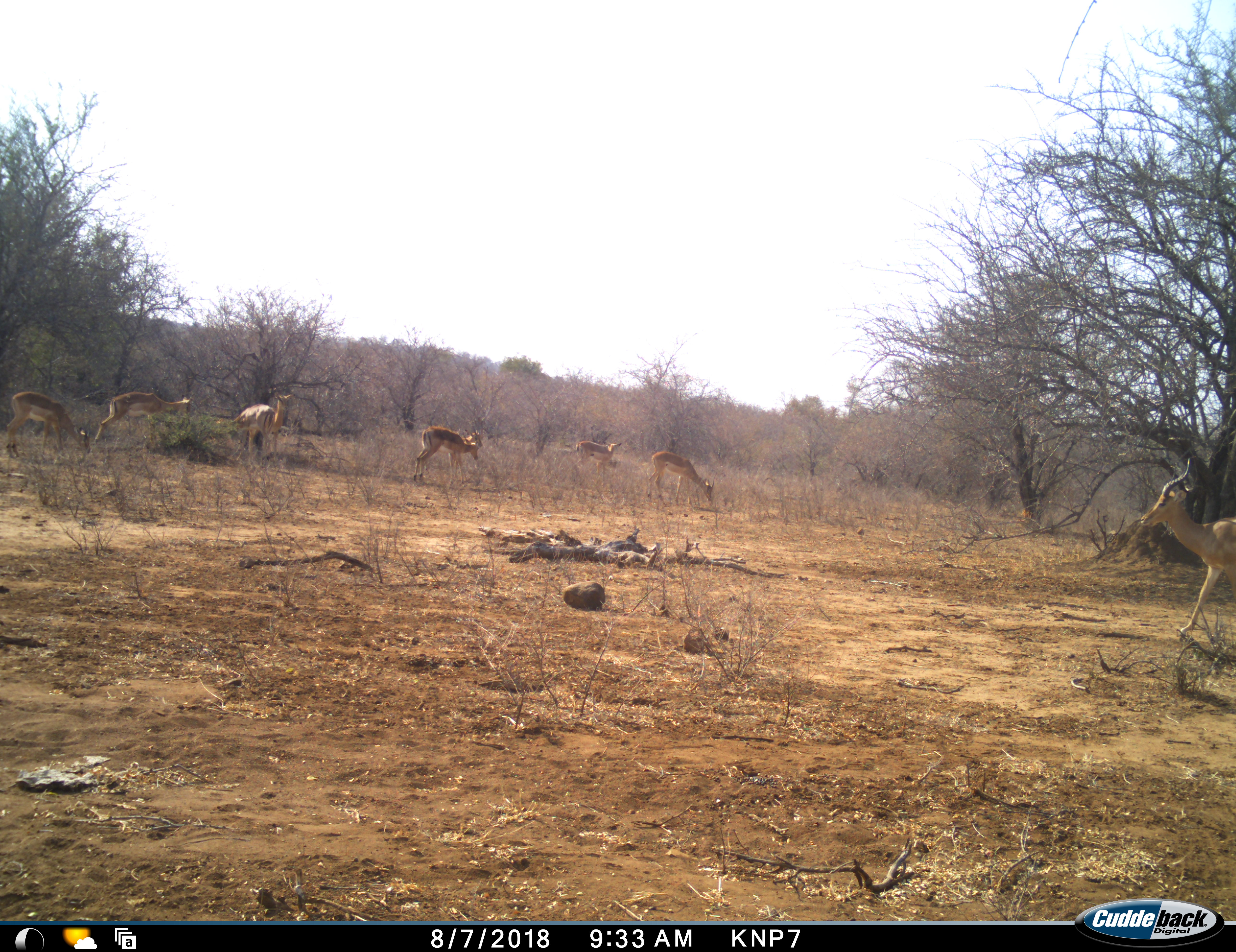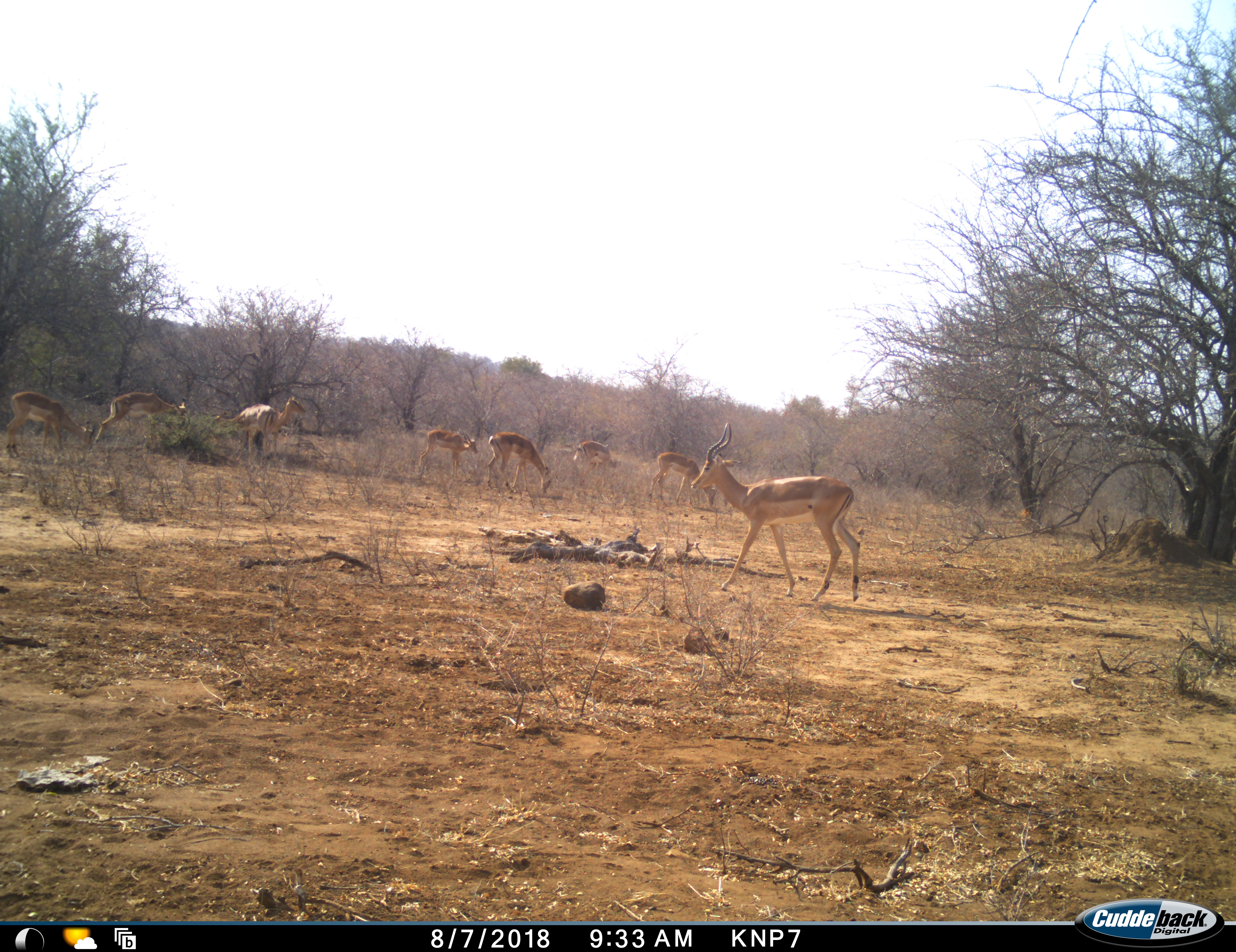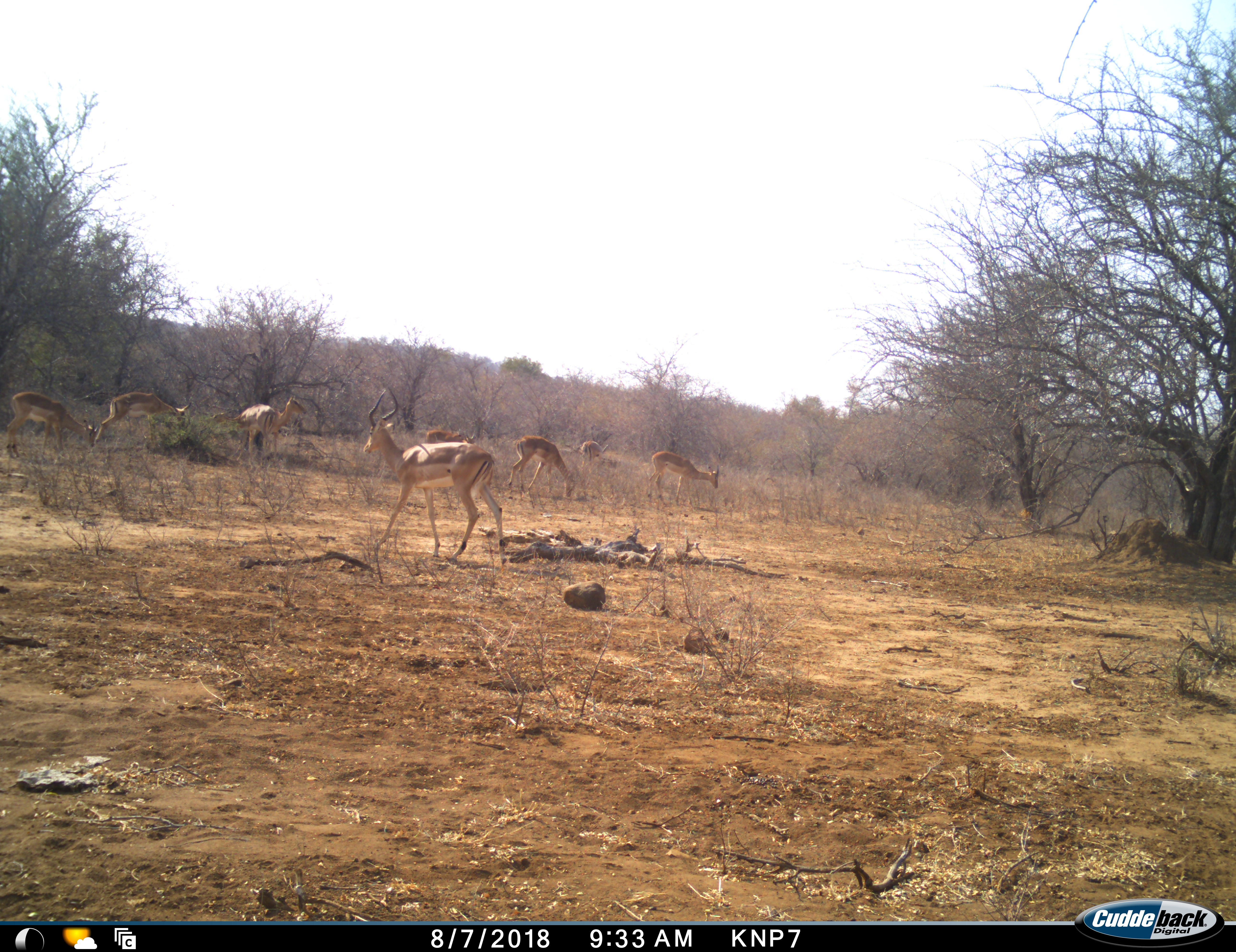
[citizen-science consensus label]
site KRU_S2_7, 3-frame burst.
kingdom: Animalia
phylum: Chordata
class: Mammalia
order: Artiodactyla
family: Bovidae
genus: Aepyceros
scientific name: Aepyceros melampus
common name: impala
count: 8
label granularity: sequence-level